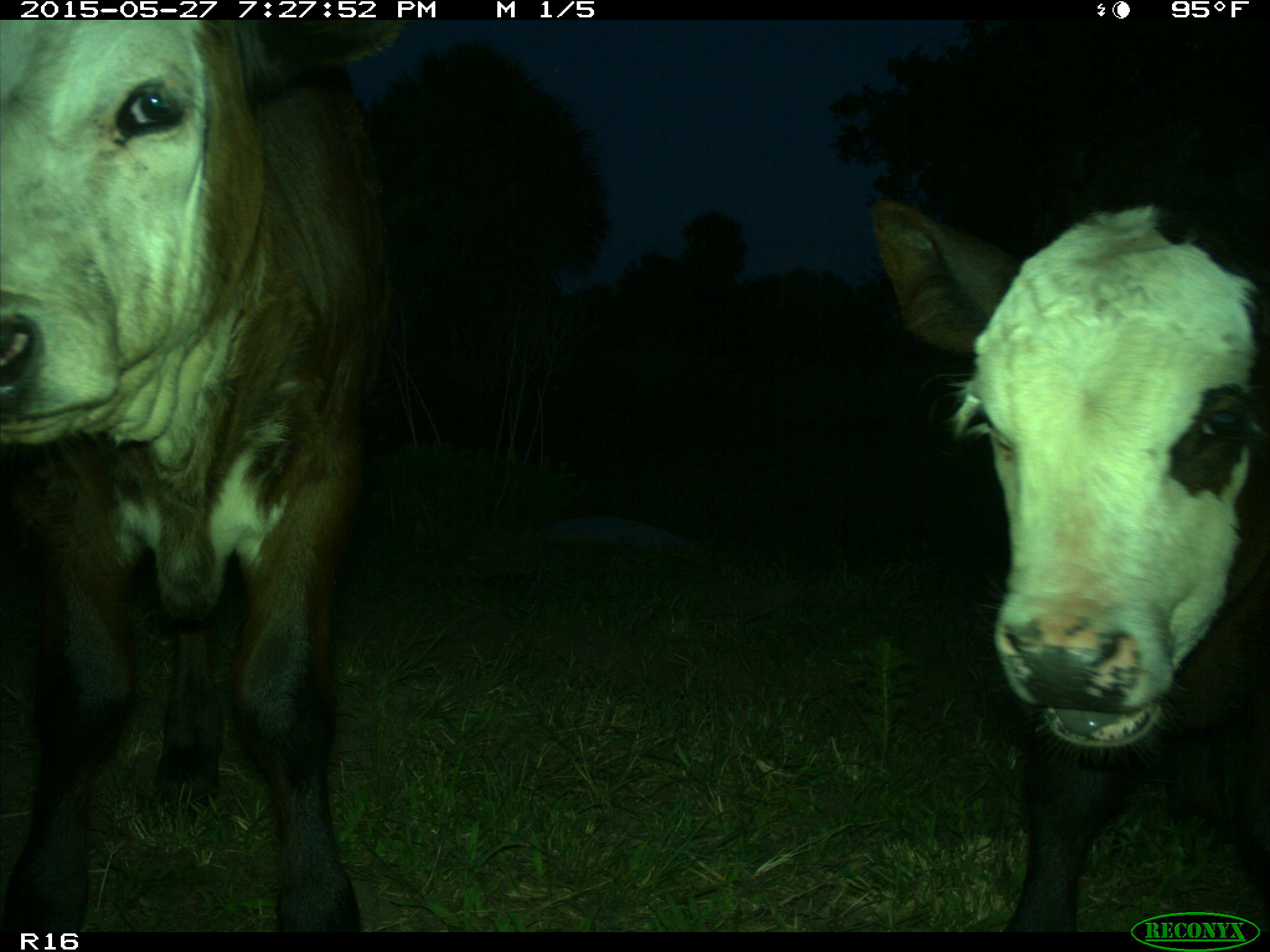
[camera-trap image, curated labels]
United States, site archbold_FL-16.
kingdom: Animalia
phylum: Chordata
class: Mammalia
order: Artiodactyla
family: Bovidae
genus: Bos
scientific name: Bos taurus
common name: domestic cow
Bos taurus (domestic cow).